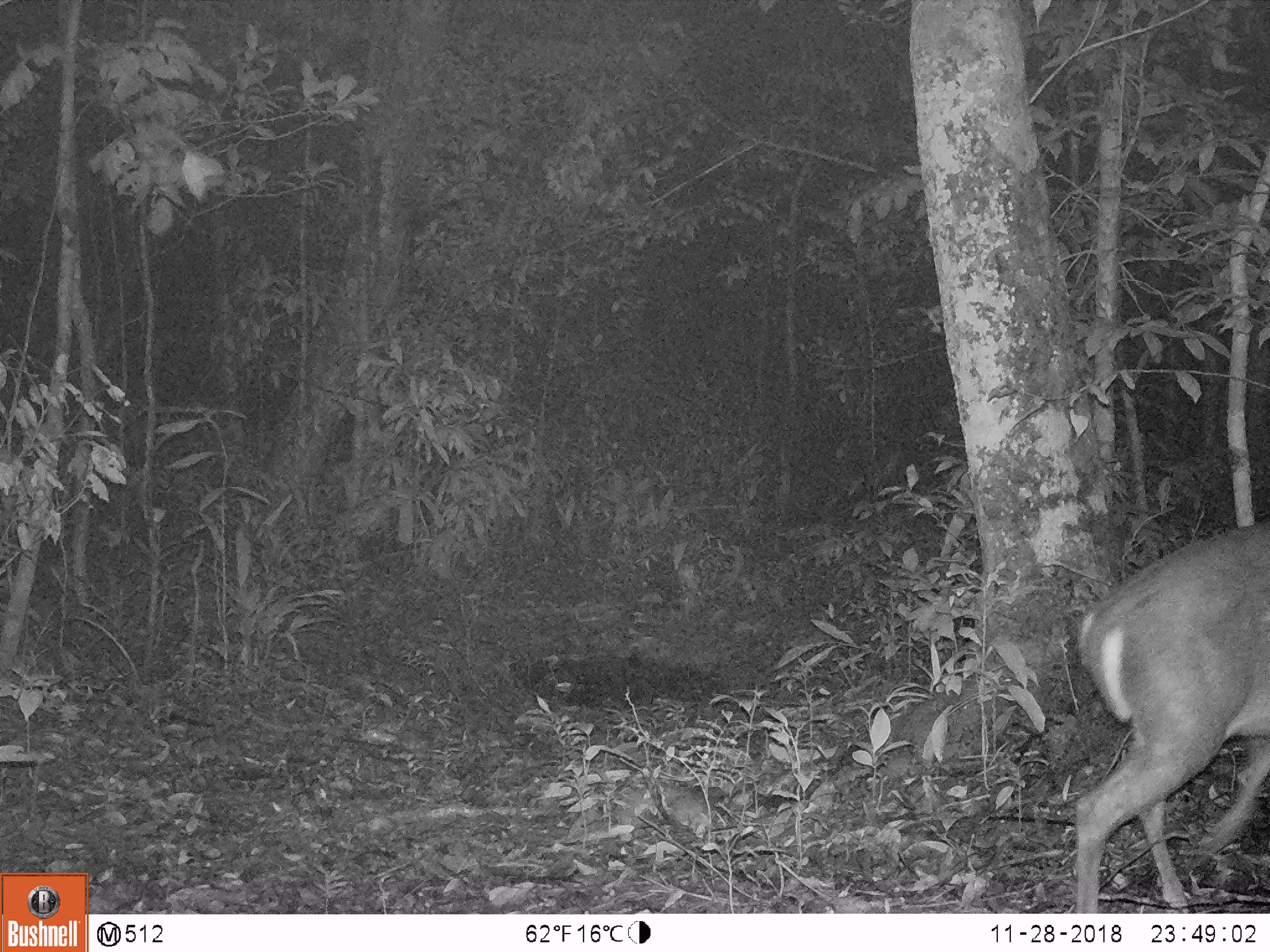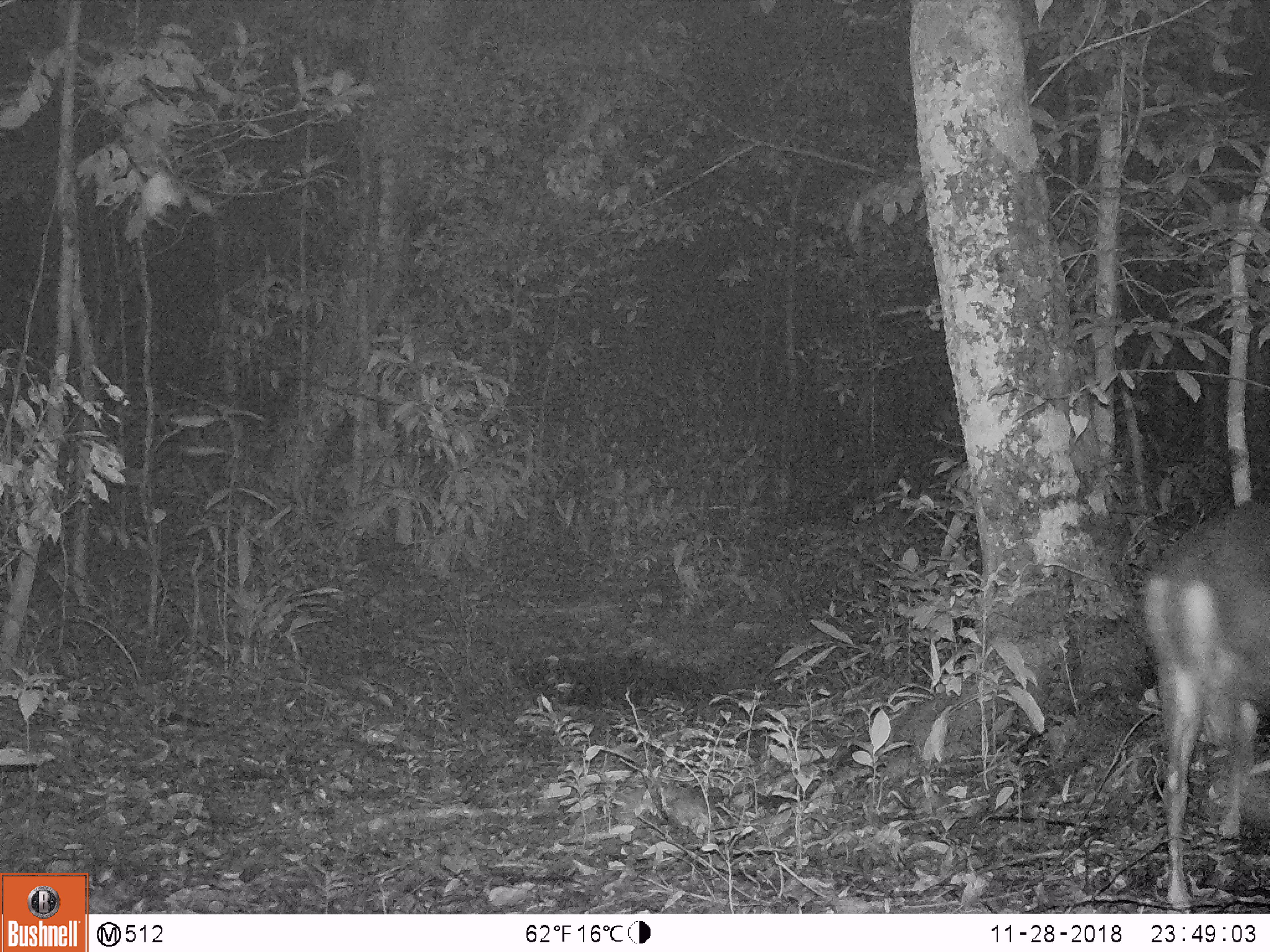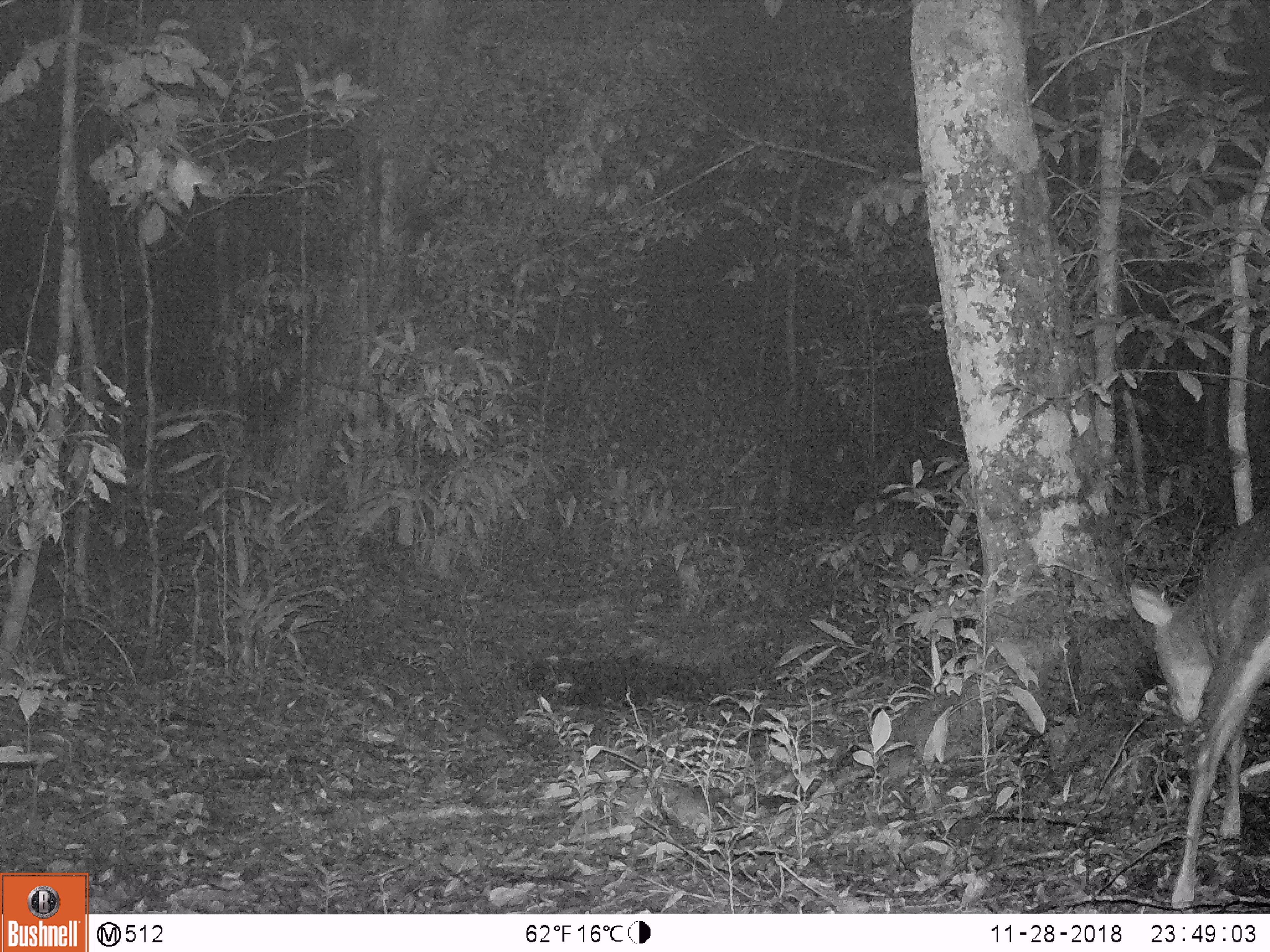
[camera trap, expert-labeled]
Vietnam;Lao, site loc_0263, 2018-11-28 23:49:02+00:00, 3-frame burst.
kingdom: Animalia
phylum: Chordata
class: Mammalia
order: Artiodactyla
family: Cervidae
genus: Muntiacus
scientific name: Muntiacus vuquangensis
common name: large-antlered muntjac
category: large antlered muntjac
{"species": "large antlered muntjac (large-antlered muntjac) (Muntiacus vuquangensis)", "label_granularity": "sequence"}